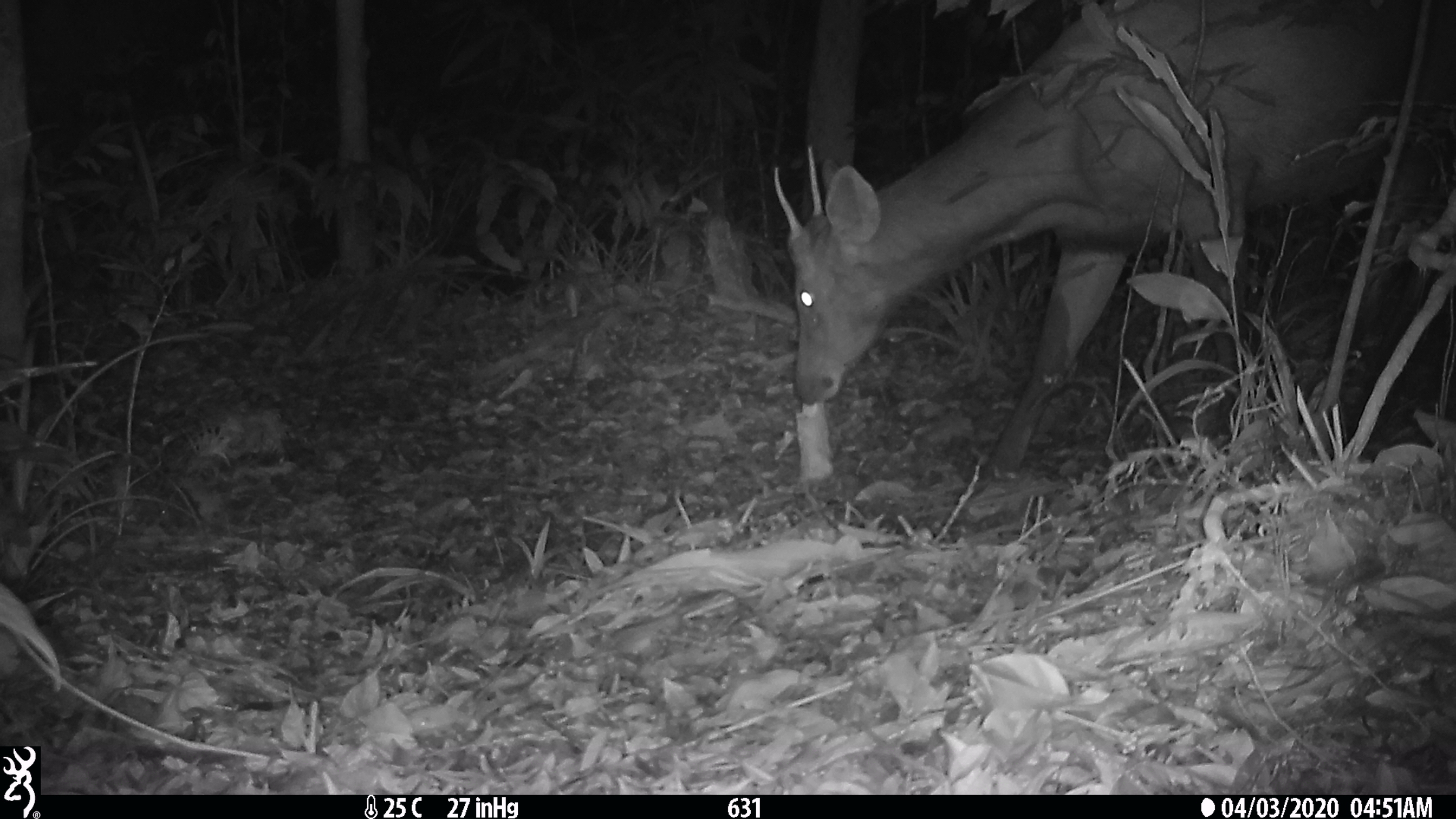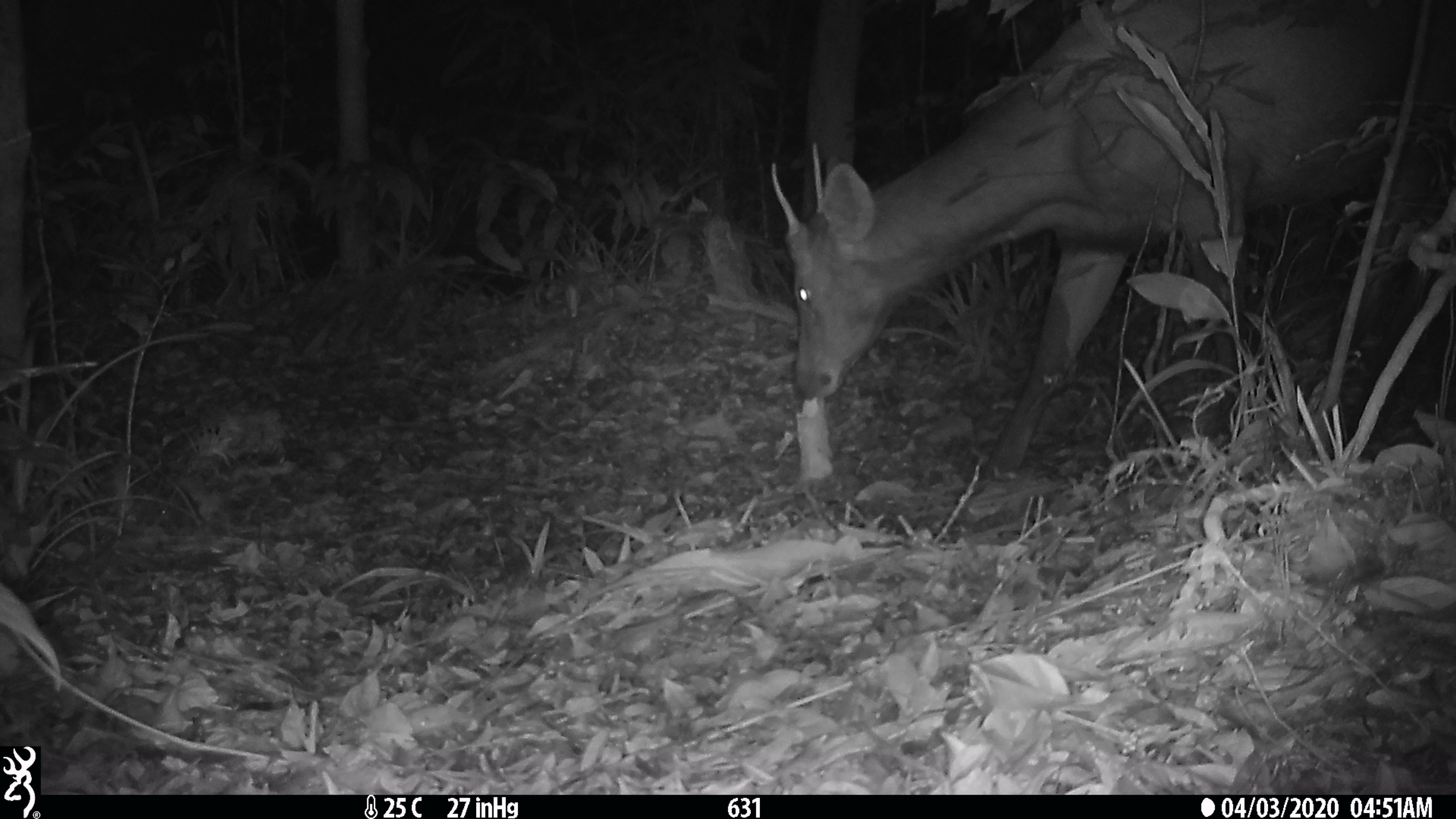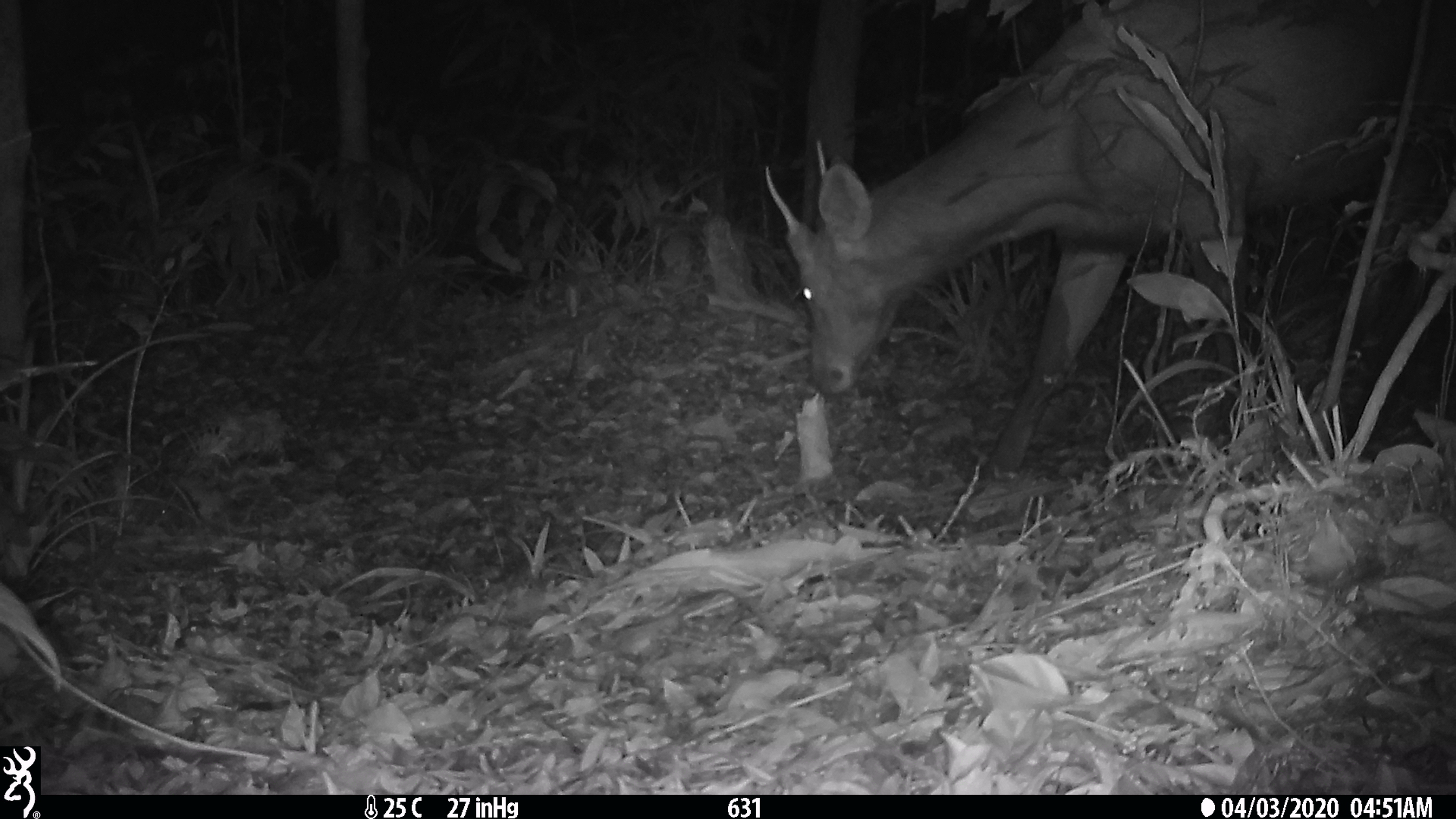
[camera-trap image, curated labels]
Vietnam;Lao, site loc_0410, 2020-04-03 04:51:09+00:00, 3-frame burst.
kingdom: Animalia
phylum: Chordata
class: Mammalia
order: Artiodactyla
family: Cervidae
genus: Rusa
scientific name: Rusa unicolor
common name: sambar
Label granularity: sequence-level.